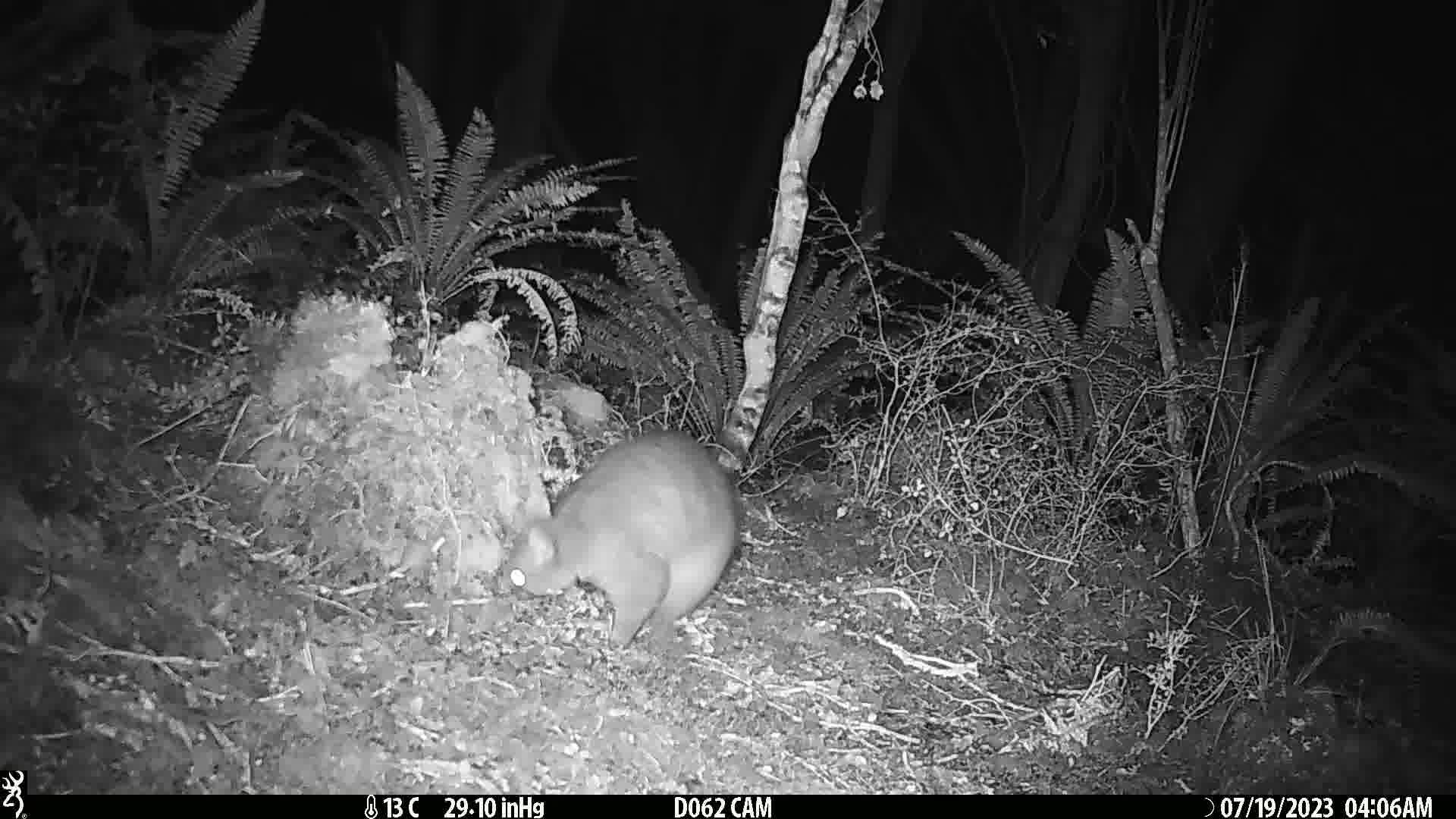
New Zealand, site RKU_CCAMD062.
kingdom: Animalia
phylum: Chordata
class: Mammalia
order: Diprotodontia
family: Phalangeridae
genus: Trichosurus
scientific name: Trichosurus vulpecula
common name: common brushtail possum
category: possum